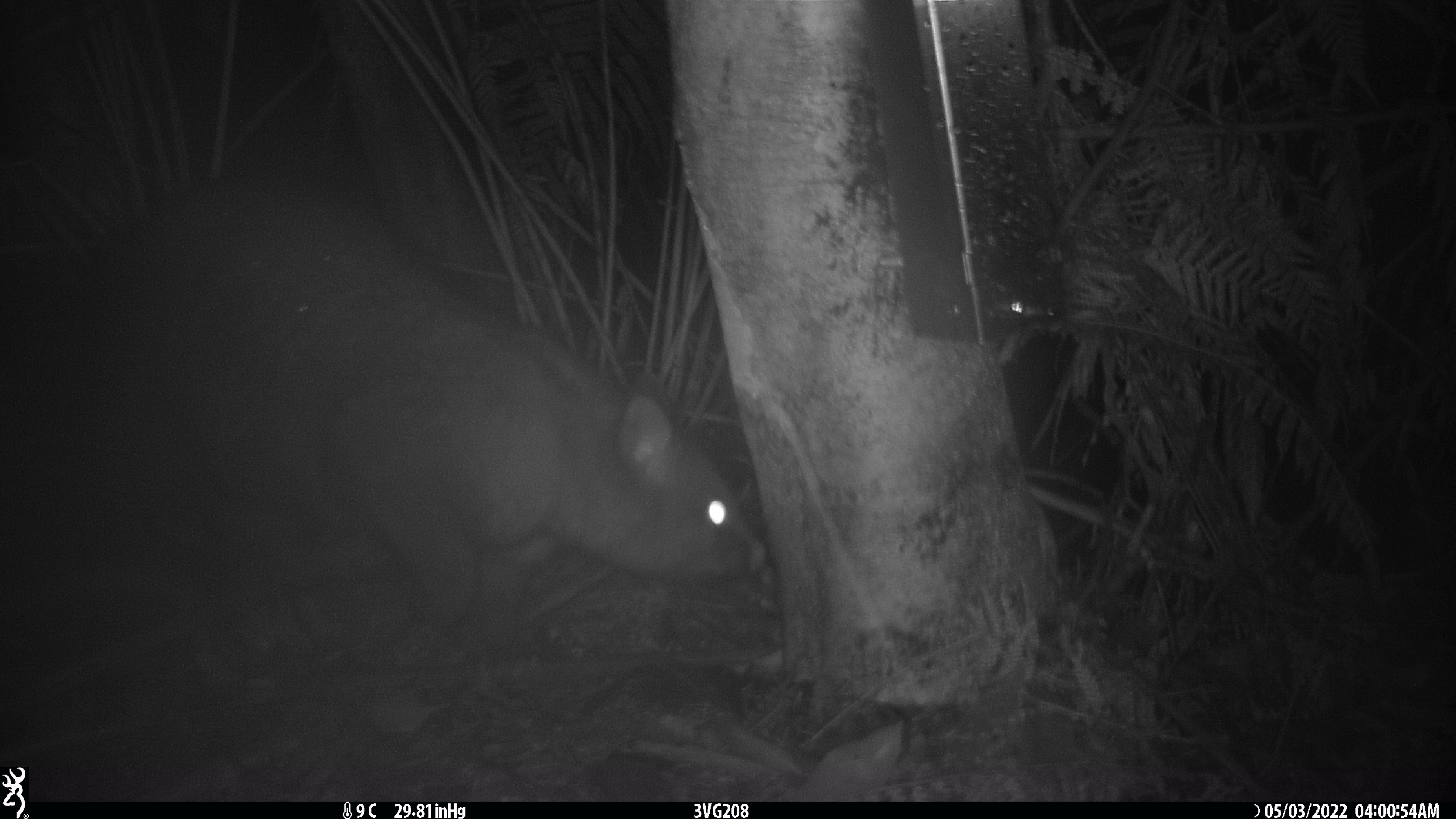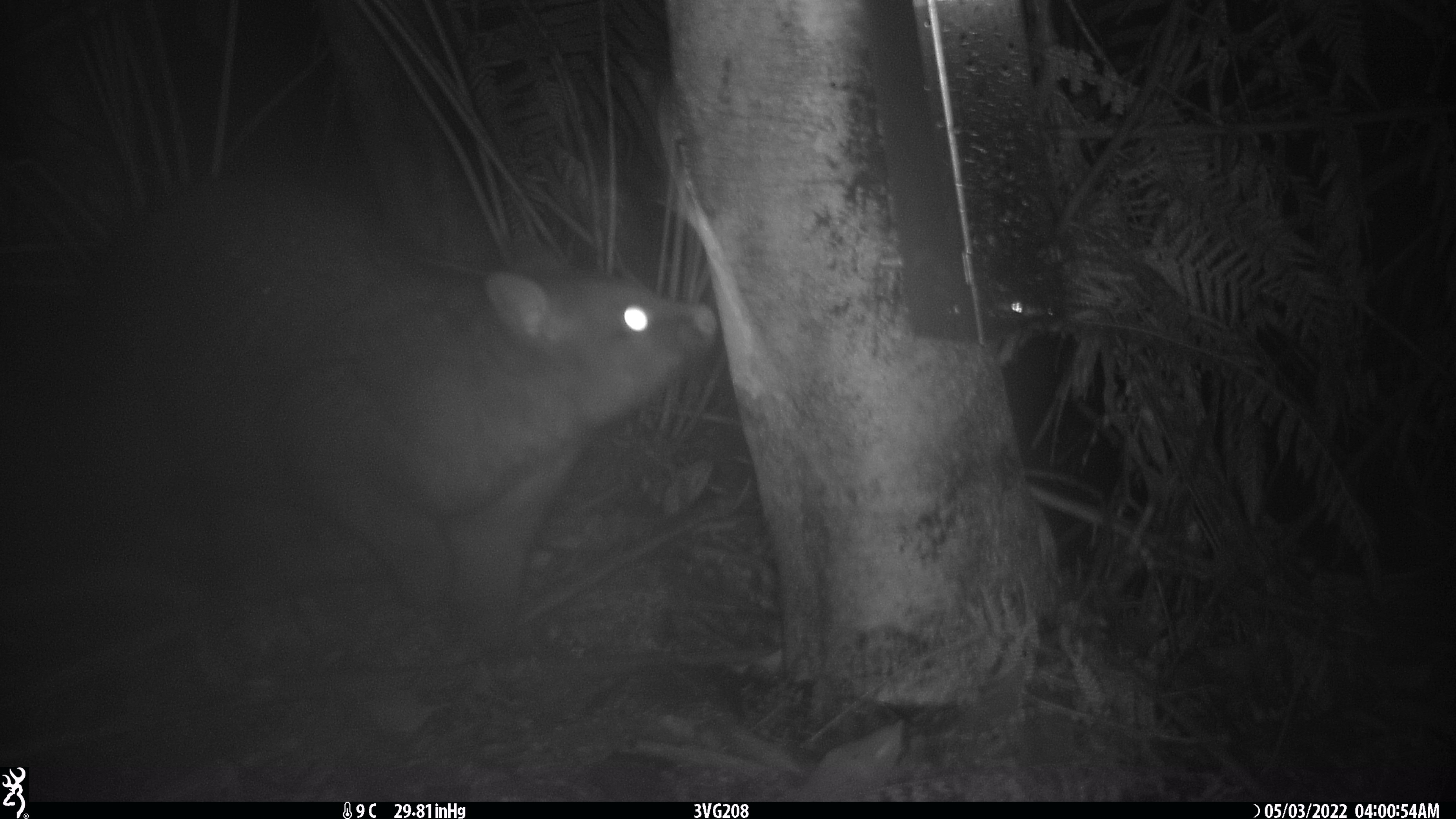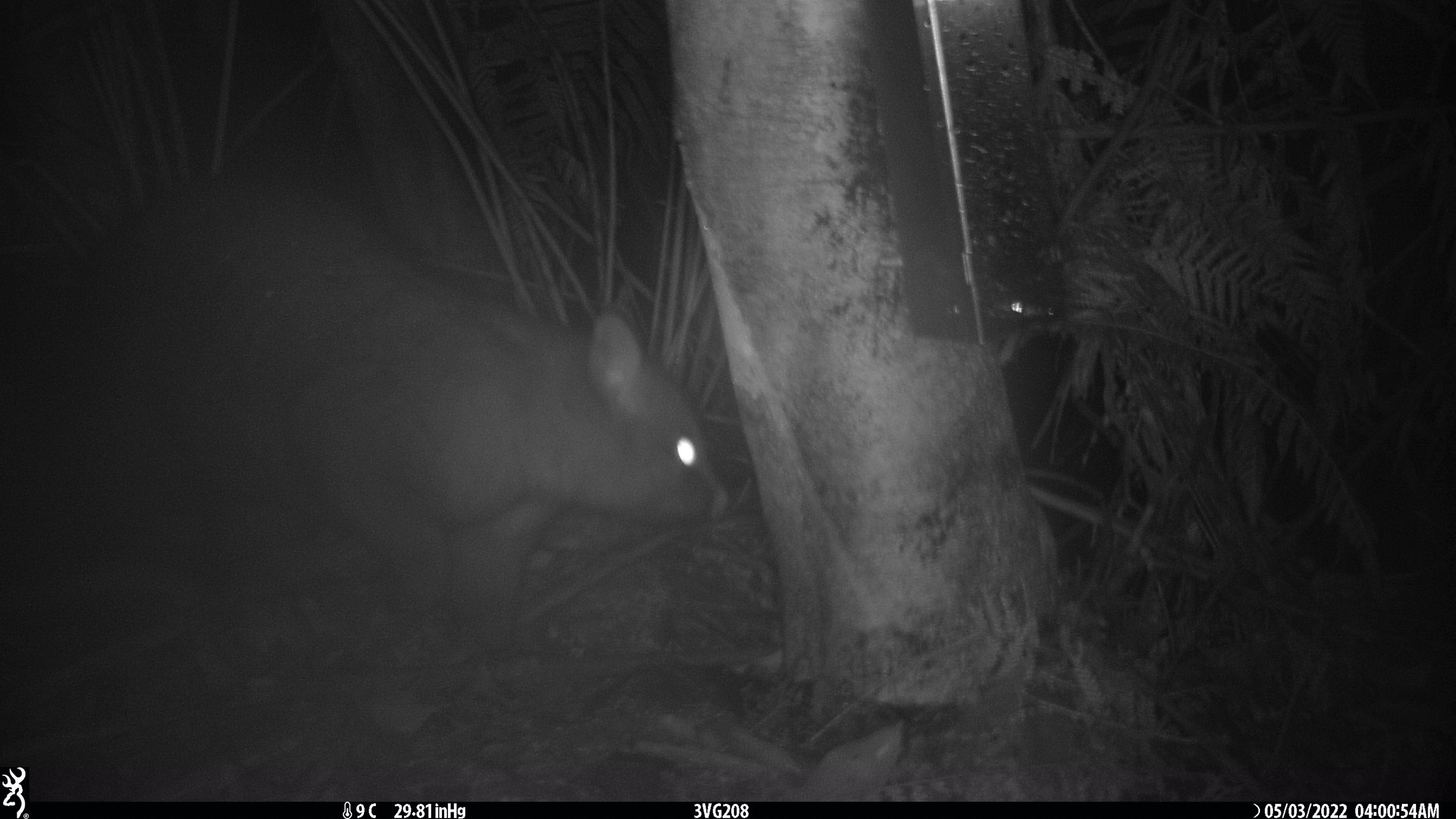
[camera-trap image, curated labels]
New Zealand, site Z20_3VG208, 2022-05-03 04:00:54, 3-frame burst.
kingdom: Animalia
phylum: Chordata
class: Mammalia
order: Diprotodontia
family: Phalangeridae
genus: Trichosurus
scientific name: Trichosurus vulpecula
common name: common brushtail possum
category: possum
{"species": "possum (common brushtail possum) (Trichosurus vulpecula)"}